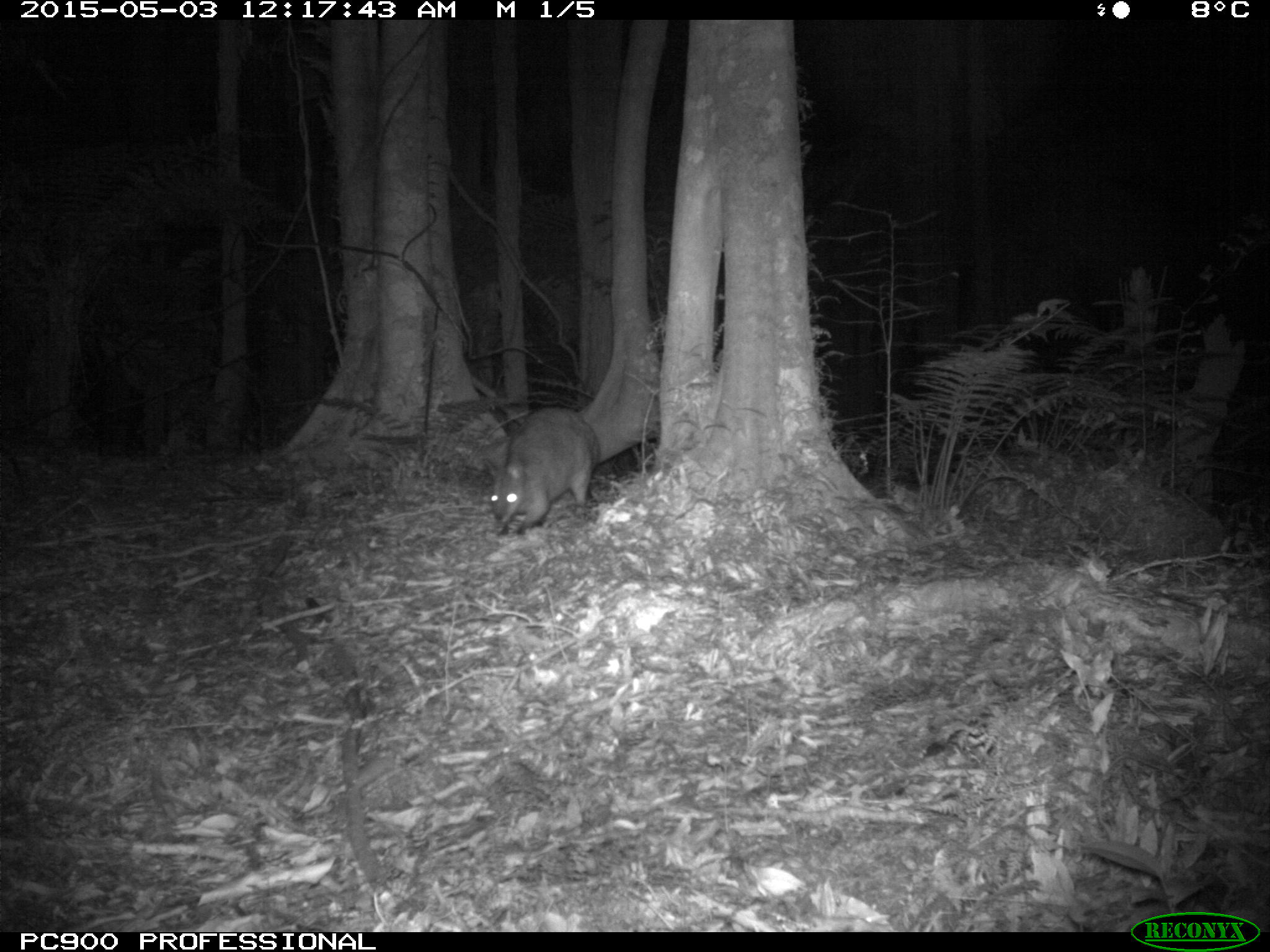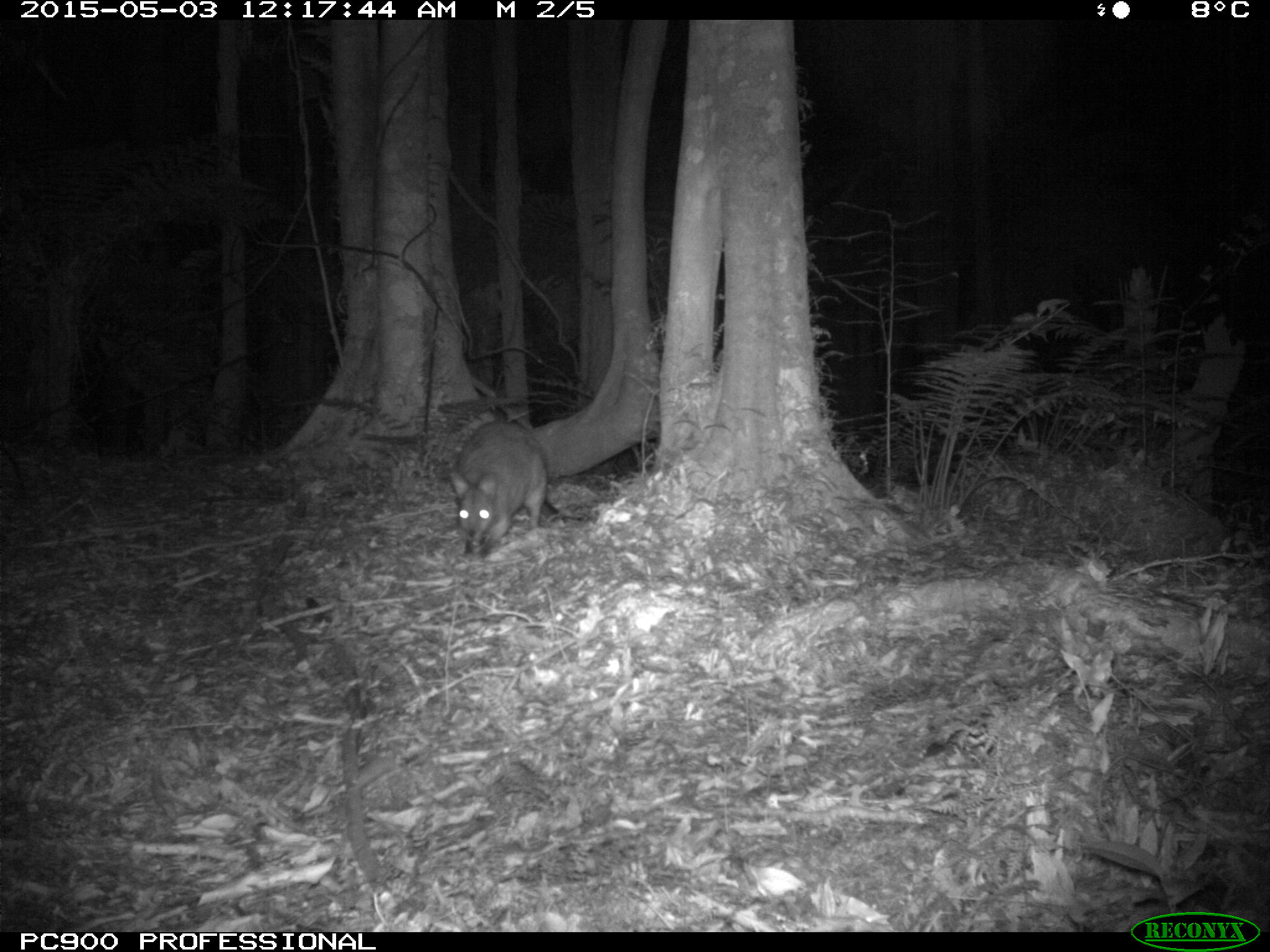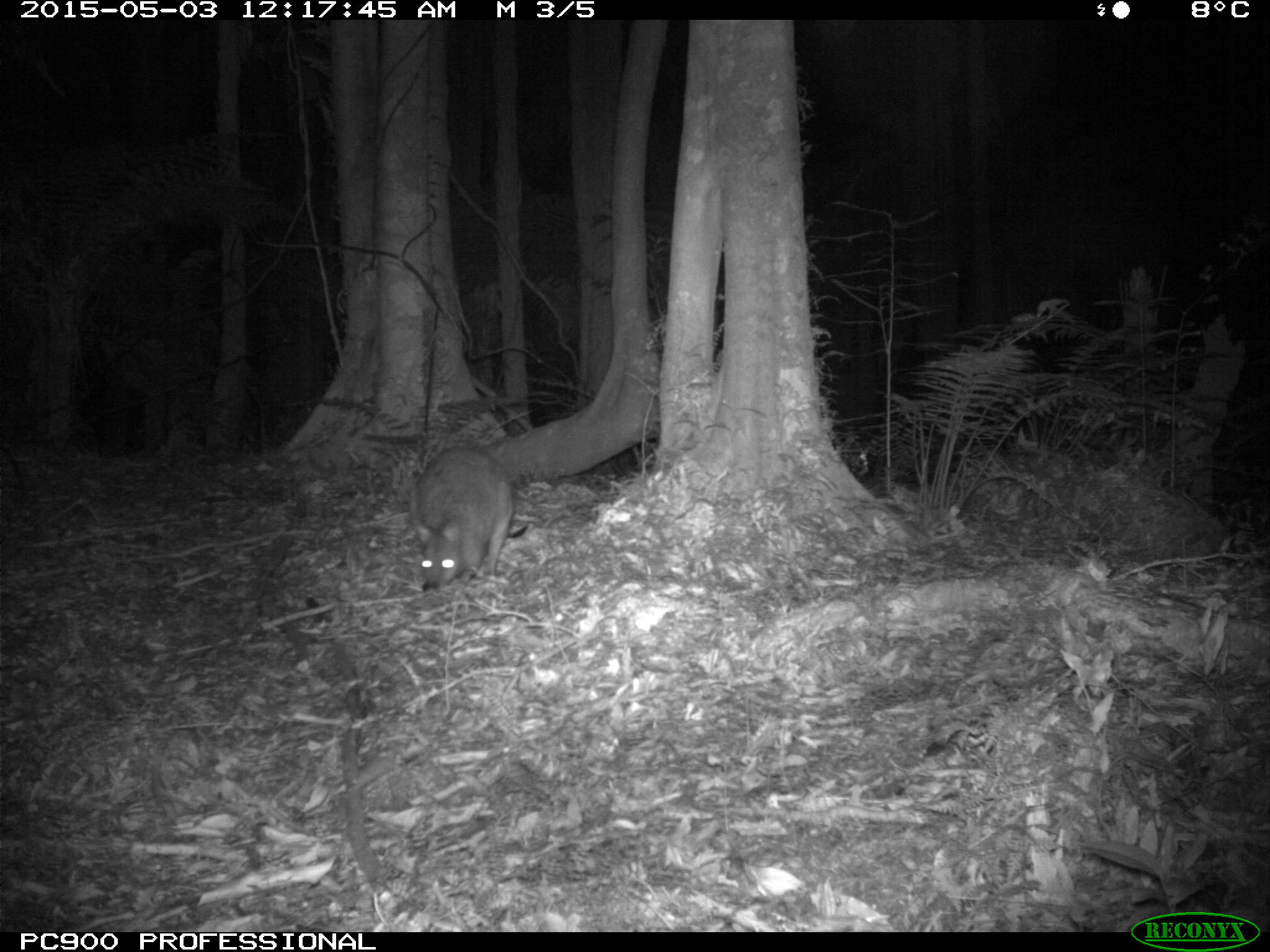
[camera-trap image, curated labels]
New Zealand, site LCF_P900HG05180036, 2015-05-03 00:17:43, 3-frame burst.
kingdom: Animalia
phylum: Chordata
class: Mammalia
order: Diprotodontia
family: Macropodidae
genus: Notamacropus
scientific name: Notamacropus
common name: wallaby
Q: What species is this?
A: Wallaby (Notamacropus).